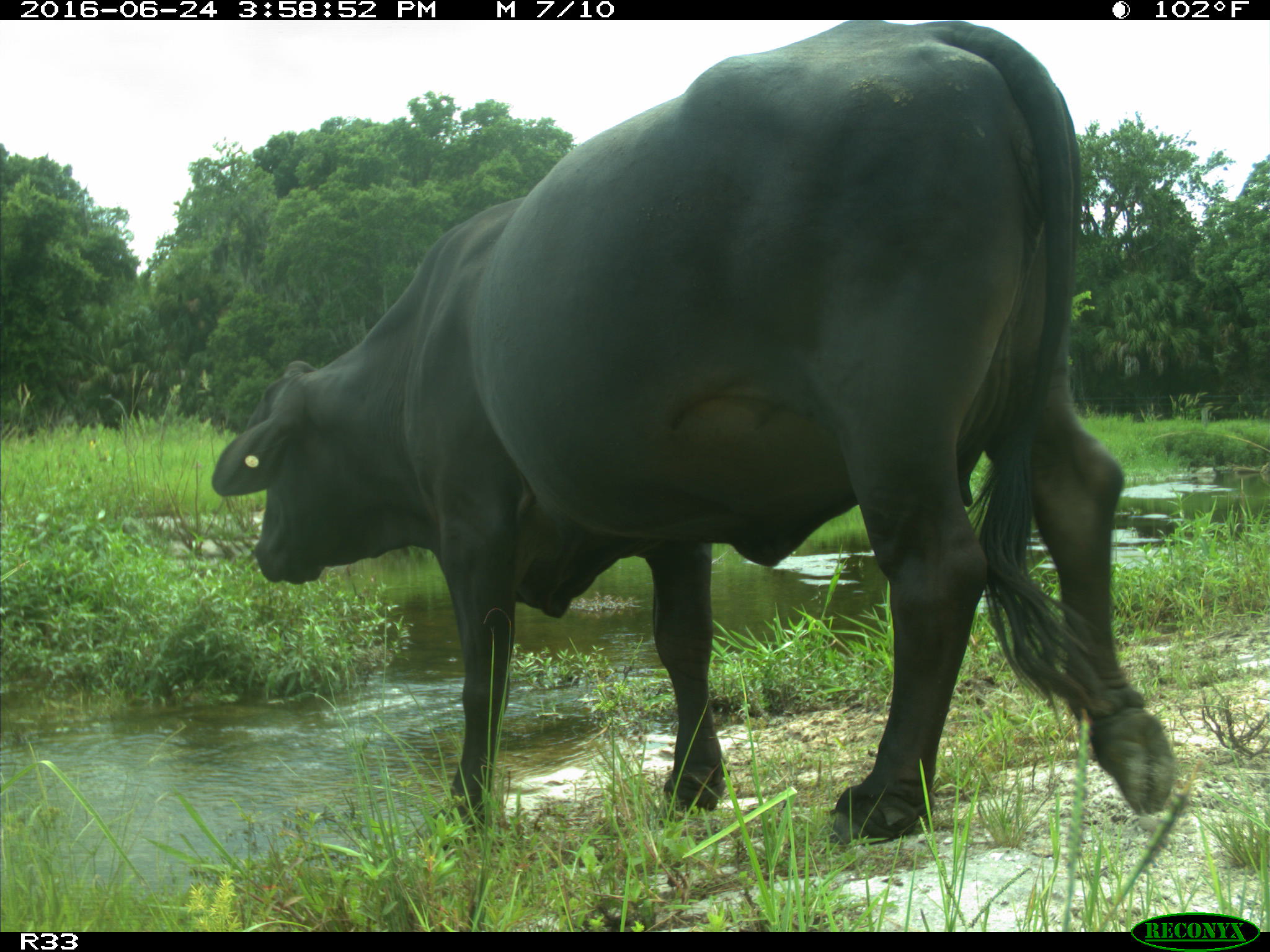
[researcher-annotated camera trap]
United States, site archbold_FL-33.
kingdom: Animalia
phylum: Chordata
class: Mammalia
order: Artiodactyla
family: Bovidae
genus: Bos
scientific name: Bos taurus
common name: domestic cow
Bos taurus (domestic cow).